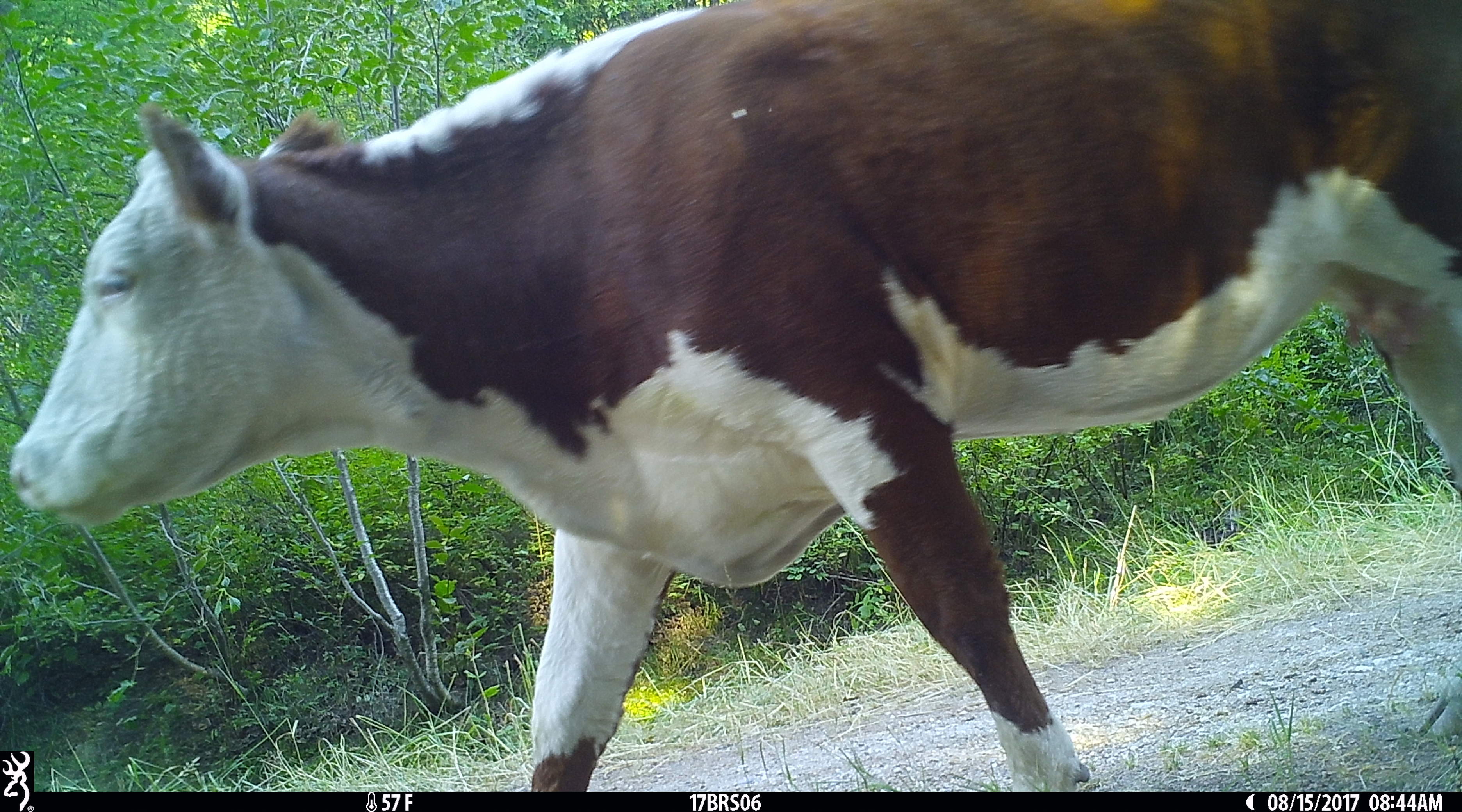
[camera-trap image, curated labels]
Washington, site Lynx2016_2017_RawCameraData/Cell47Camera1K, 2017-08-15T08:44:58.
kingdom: Animalia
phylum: Chordata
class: Mammalia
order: Artiodactyla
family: Bovidae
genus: Bos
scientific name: Bos taurus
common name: domestic cattle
Domestic cattle (Bos taurus). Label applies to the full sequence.